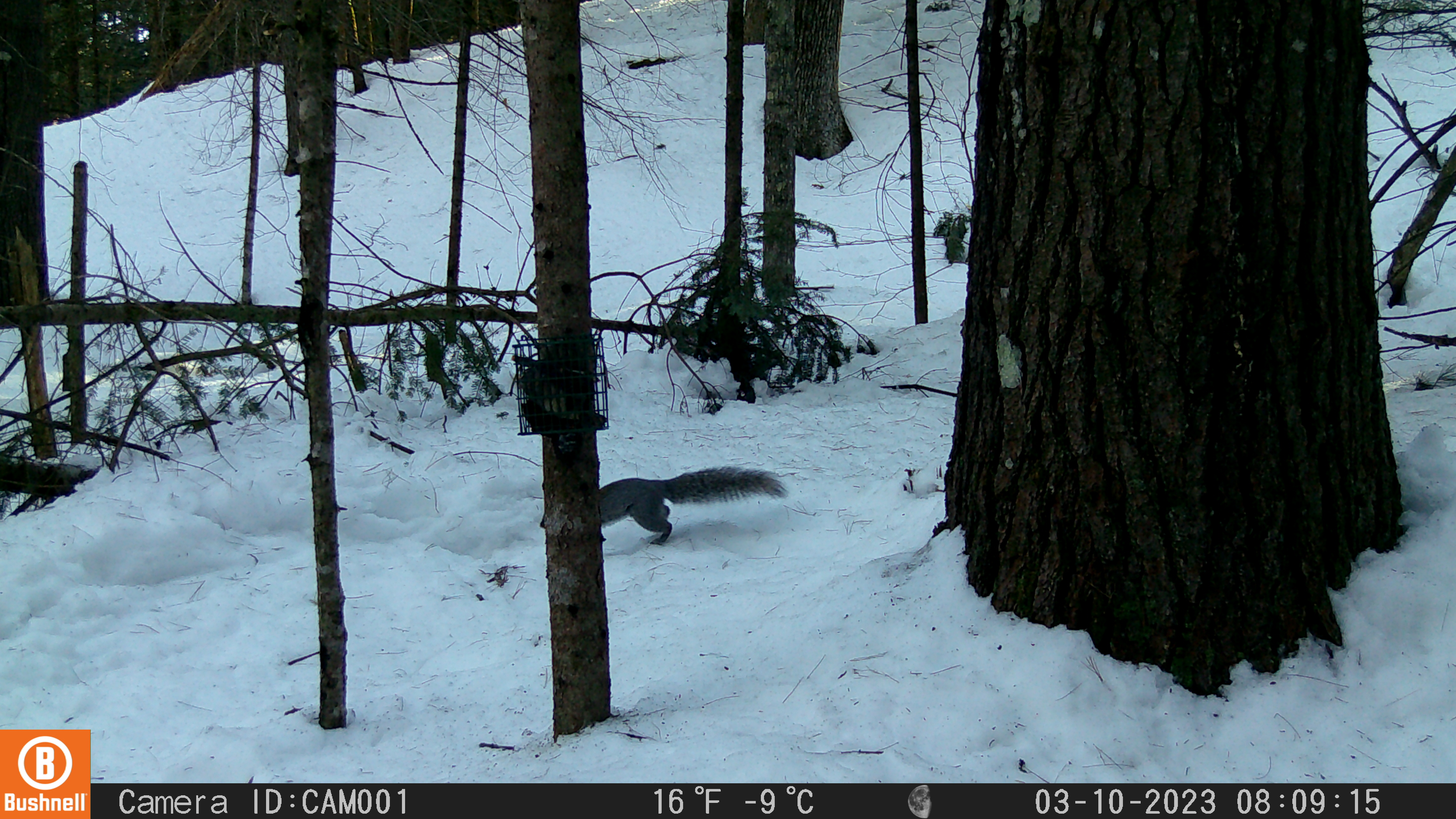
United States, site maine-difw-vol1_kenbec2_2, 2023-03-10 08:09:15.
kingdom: Animalia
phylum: Chordata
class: Mammalia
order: Rodentia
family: Sciuridae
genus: Sciurus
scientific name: Sciurus carolinensis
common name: gray squirrel